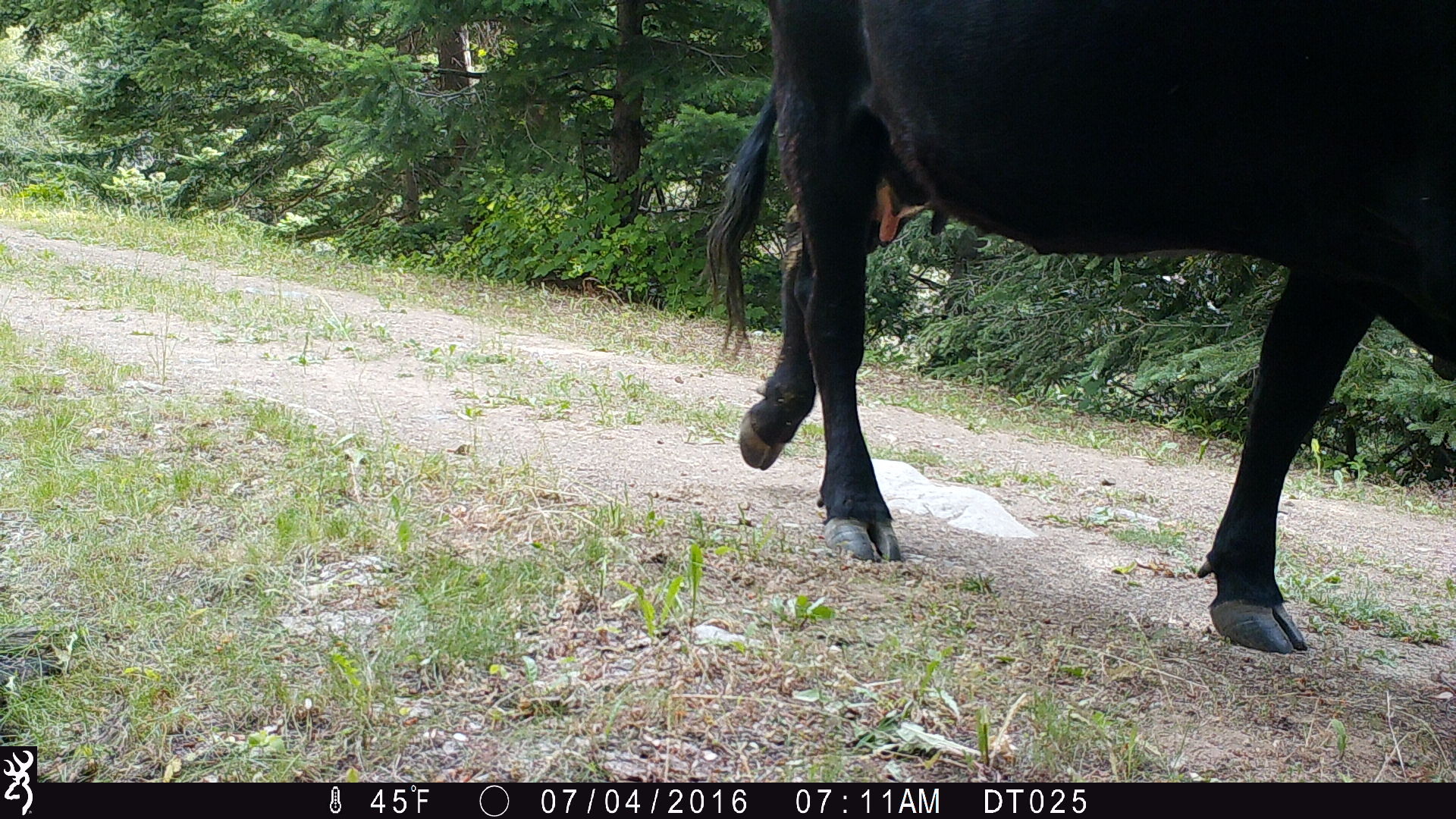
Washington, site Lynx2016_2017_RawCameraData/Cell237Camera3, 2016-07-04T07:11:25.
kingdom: Animalia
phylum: Chordata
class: Mammalia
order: Artiodactyla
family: Bovidae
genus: Bos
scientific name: Bos taurus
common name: domestic cattle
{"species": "domestic cattle (Bos taurus)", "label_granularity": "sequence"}